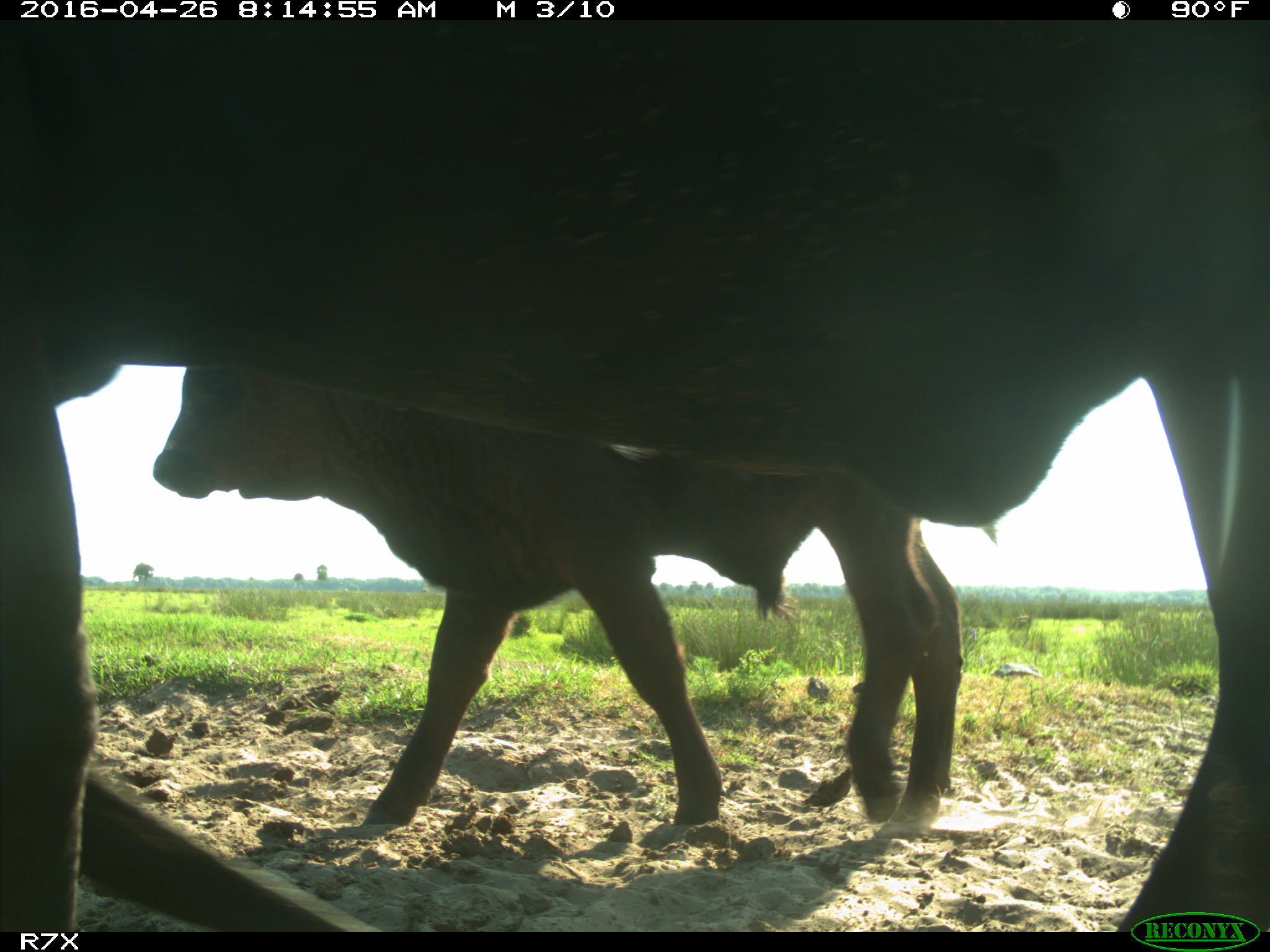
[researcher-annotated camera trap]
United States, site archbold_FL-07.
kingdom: Animalia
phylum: Chordata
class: Mammalia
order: Artiodactyla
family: Bovidae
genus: Bos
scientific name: Bos taurus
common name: domestic cow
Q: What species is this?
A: Bos taurus (domestic cow).